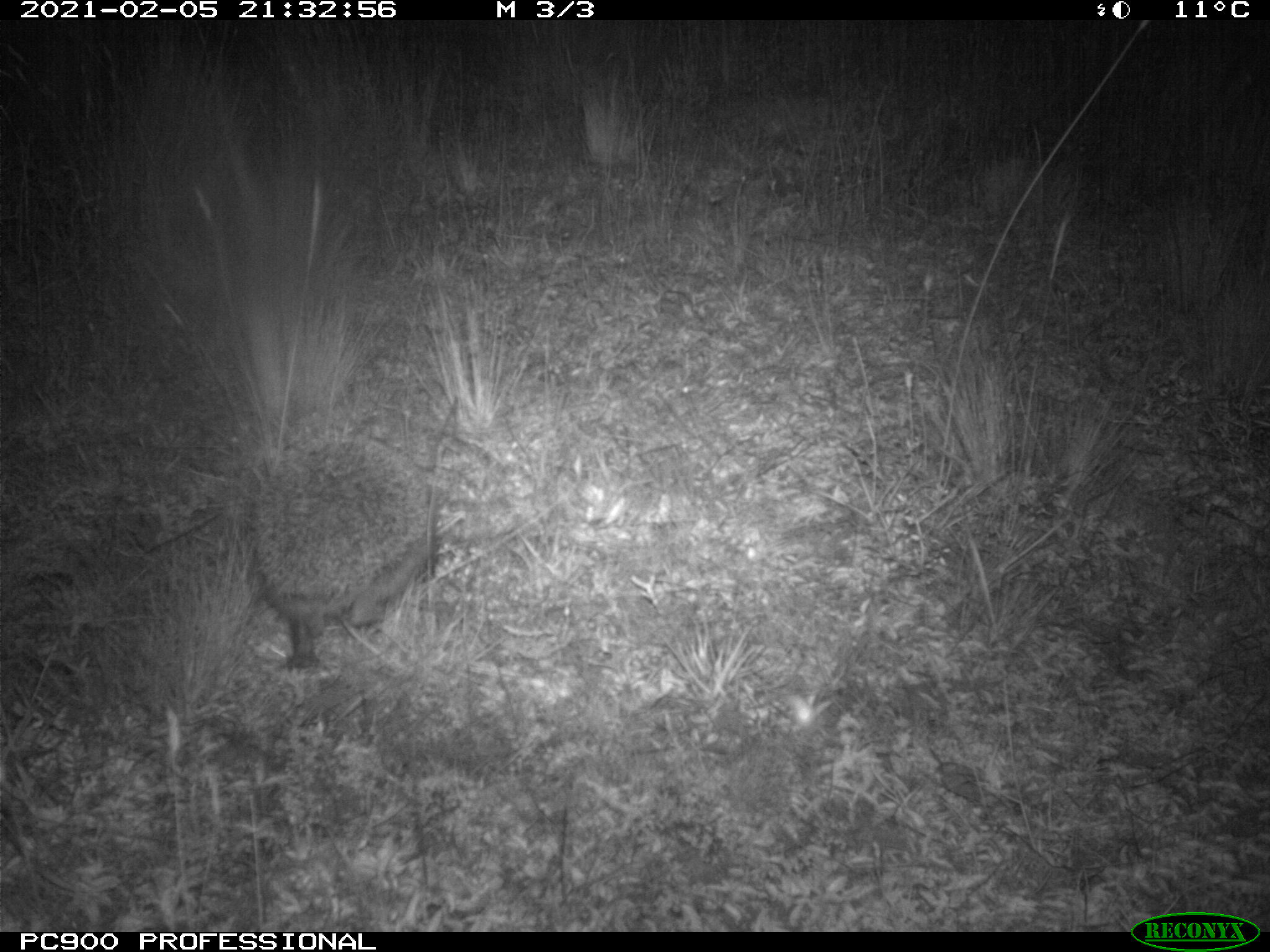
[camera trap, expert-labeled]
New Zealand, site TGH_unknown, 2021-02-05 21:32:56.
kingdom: Animalia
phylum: Chordata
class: Mammalia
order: Eulipotyphla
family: Erinaceidae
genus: Erinaceus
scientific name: Erinaceus europaeus europaeus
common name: european hedgehog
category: hedgehog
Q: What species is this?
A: Hedgehog (european hedgehog) (Erinaceus europaeus europaeus).